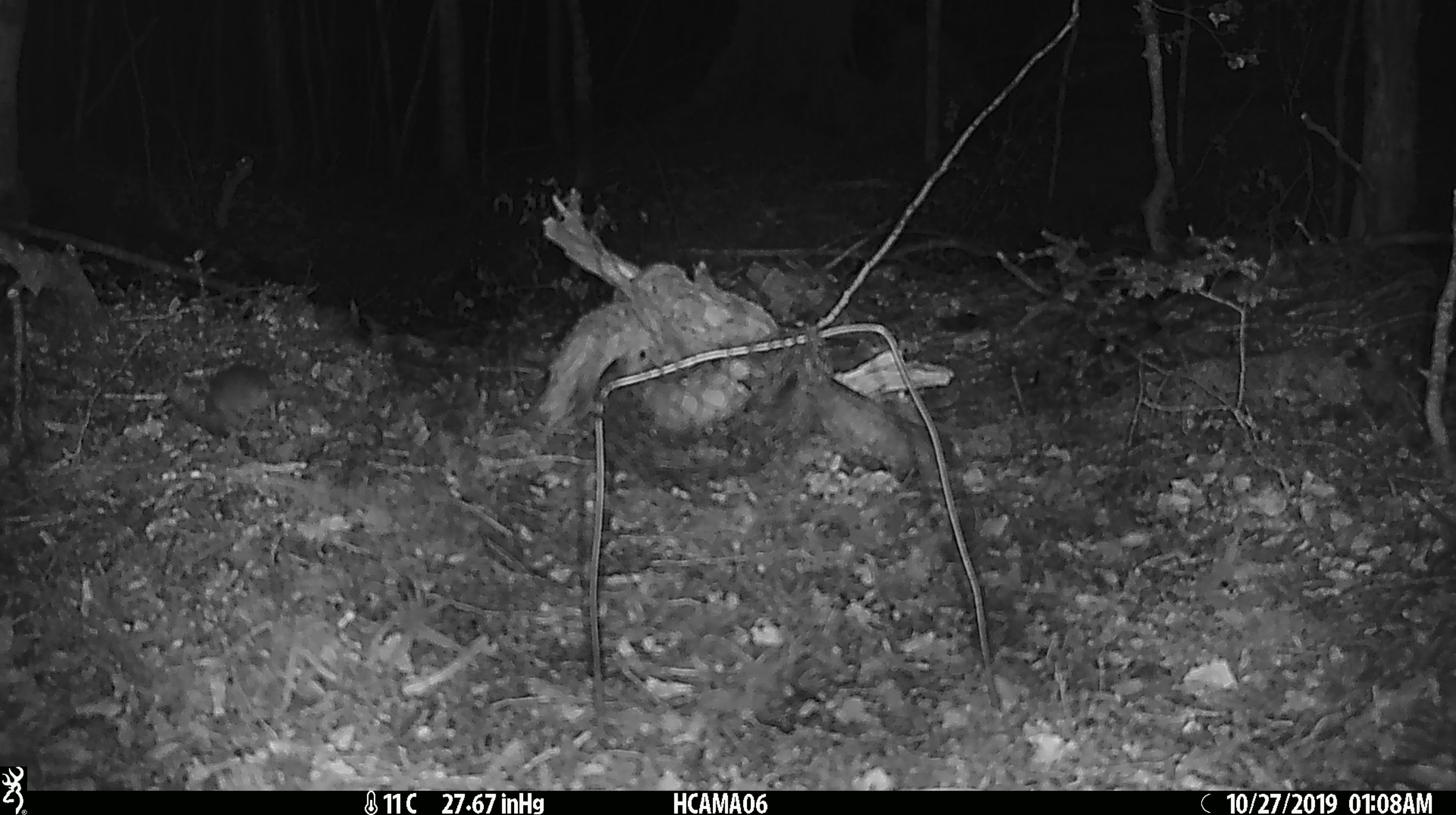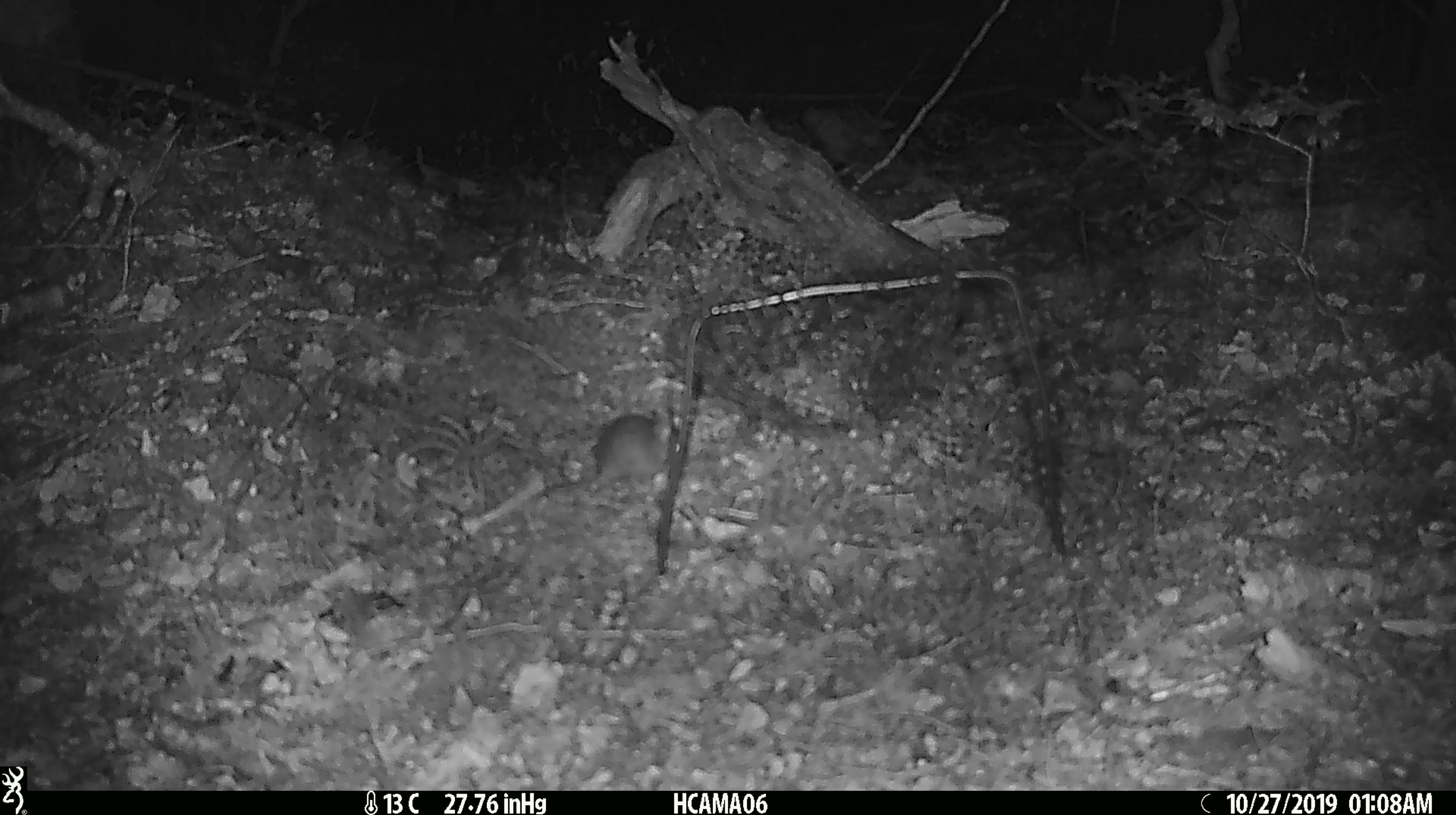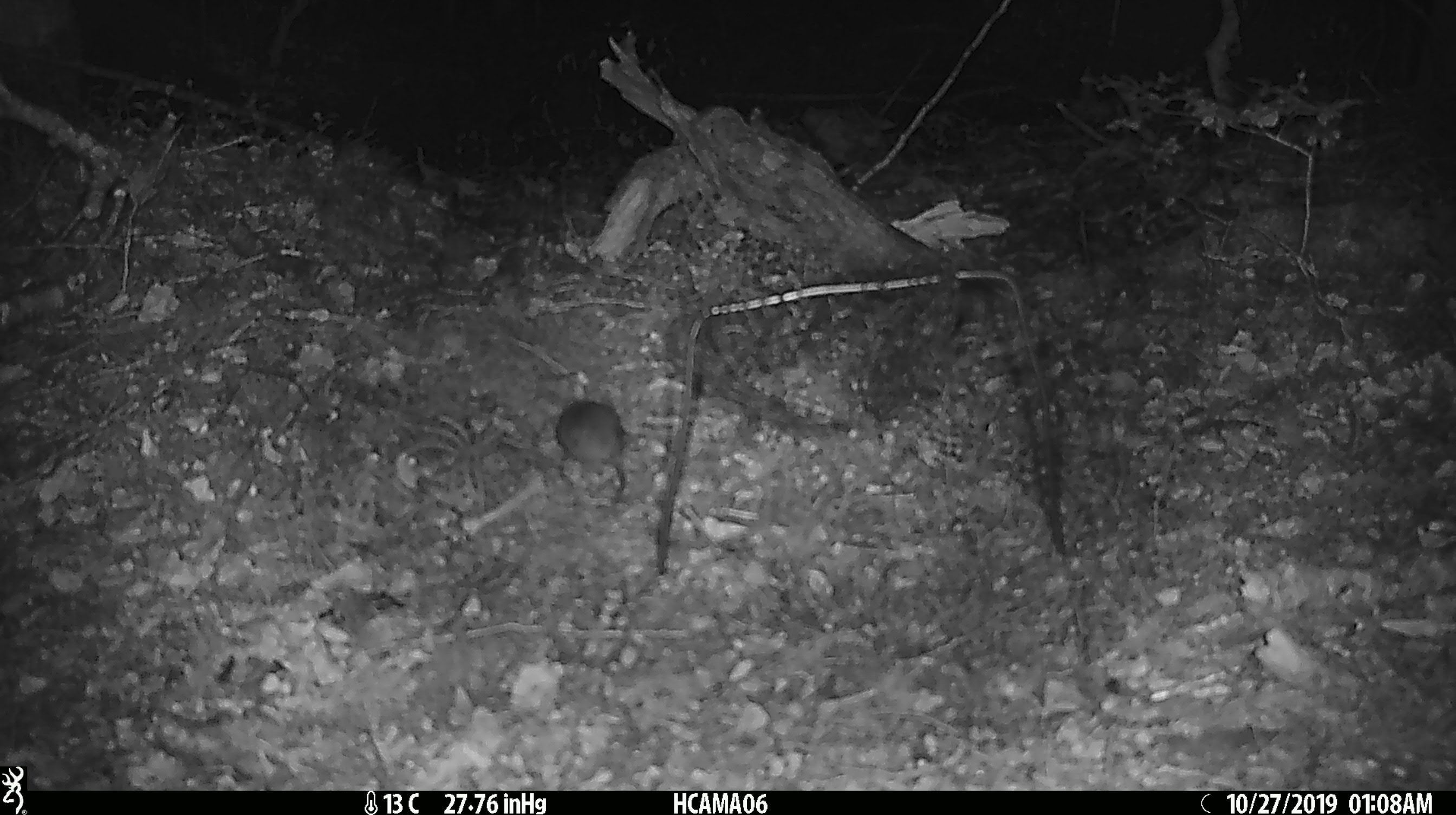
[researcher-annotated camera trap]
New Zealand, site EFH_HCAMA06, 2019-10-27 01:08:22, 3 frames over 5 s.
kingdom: Animalia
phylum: Chordata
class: Mammalia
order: Rodentia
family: Muridae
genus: Mus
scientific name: Mus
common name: mouse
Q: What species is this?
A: Mouse (Mus).